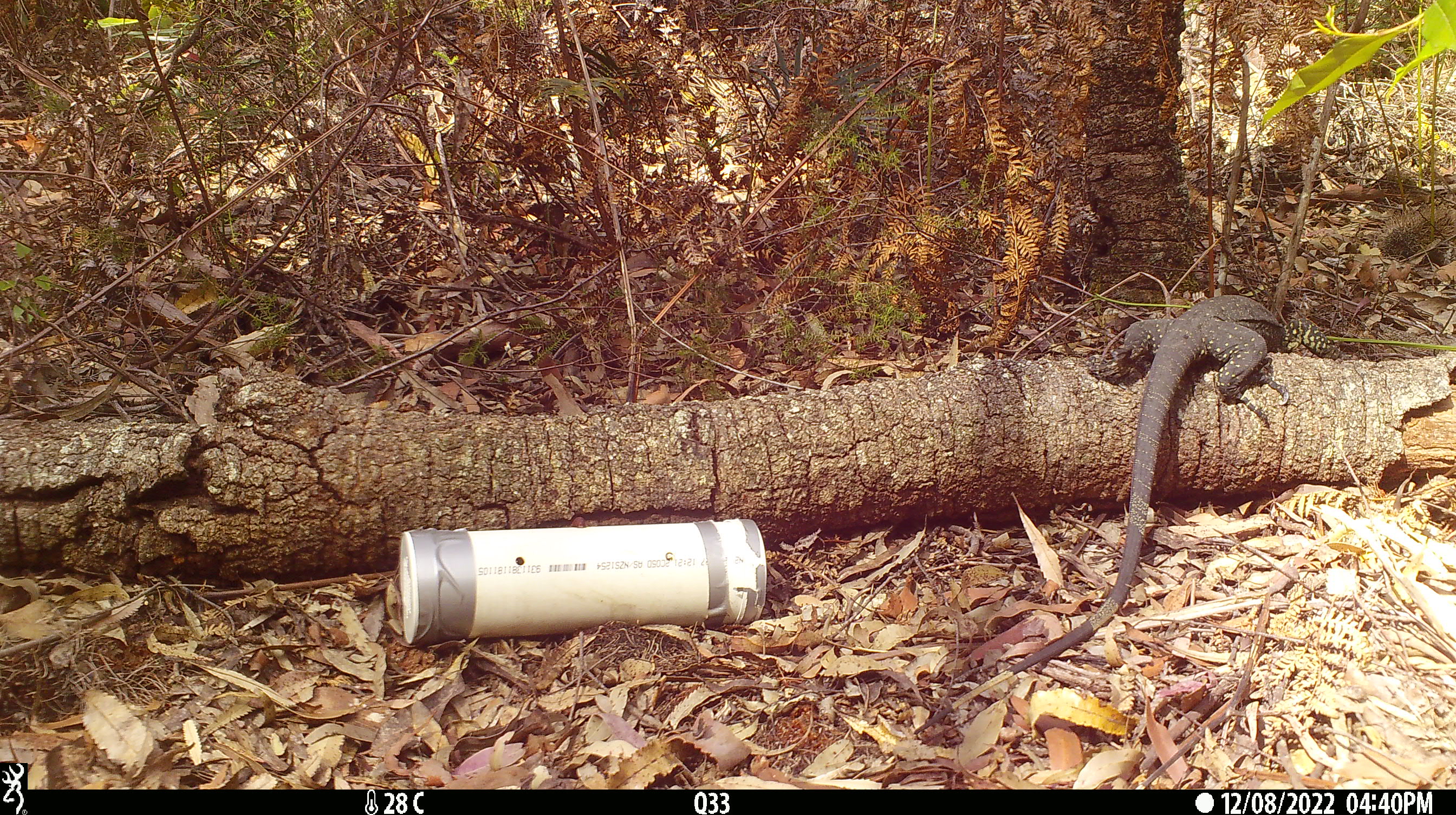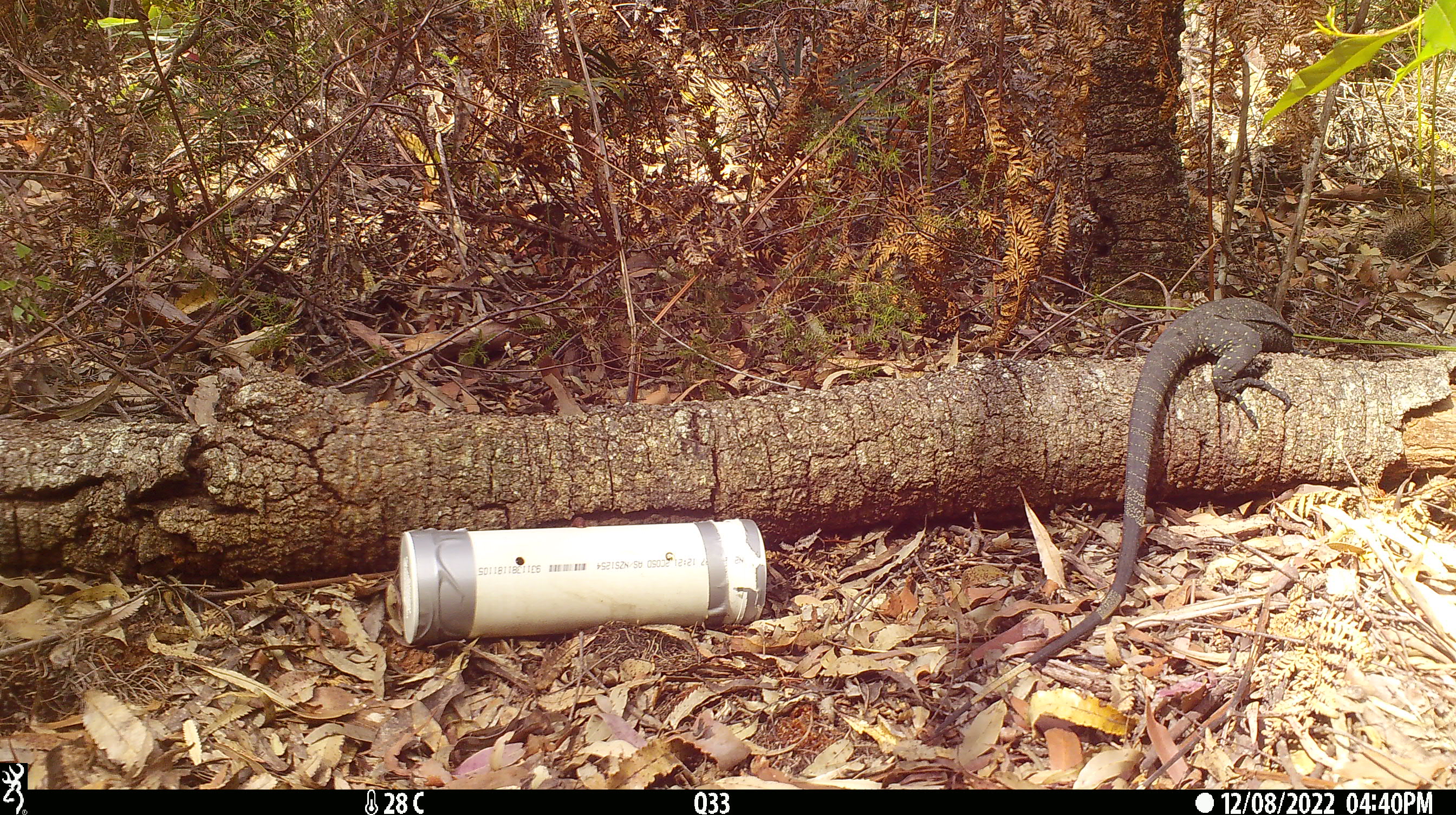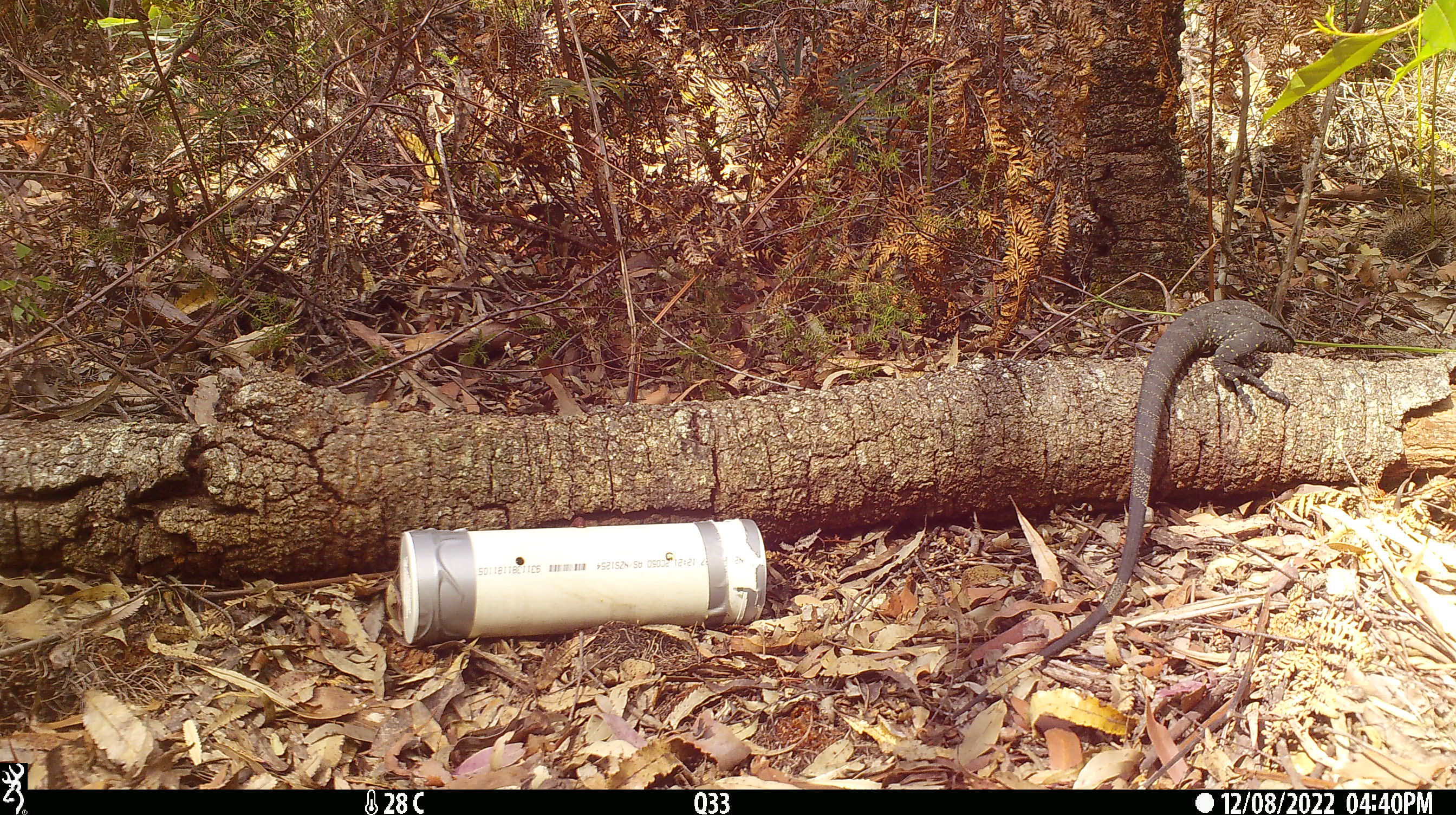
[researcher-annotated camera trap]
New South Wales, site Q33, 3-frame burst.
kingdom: Animalia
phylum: Chordata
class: Reptilia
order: Squamata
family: Varanidae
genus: Varanus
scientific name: Varanus varius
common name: lace monitor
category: goanna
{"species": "goanna (lace monitor) (Varanus varius)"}